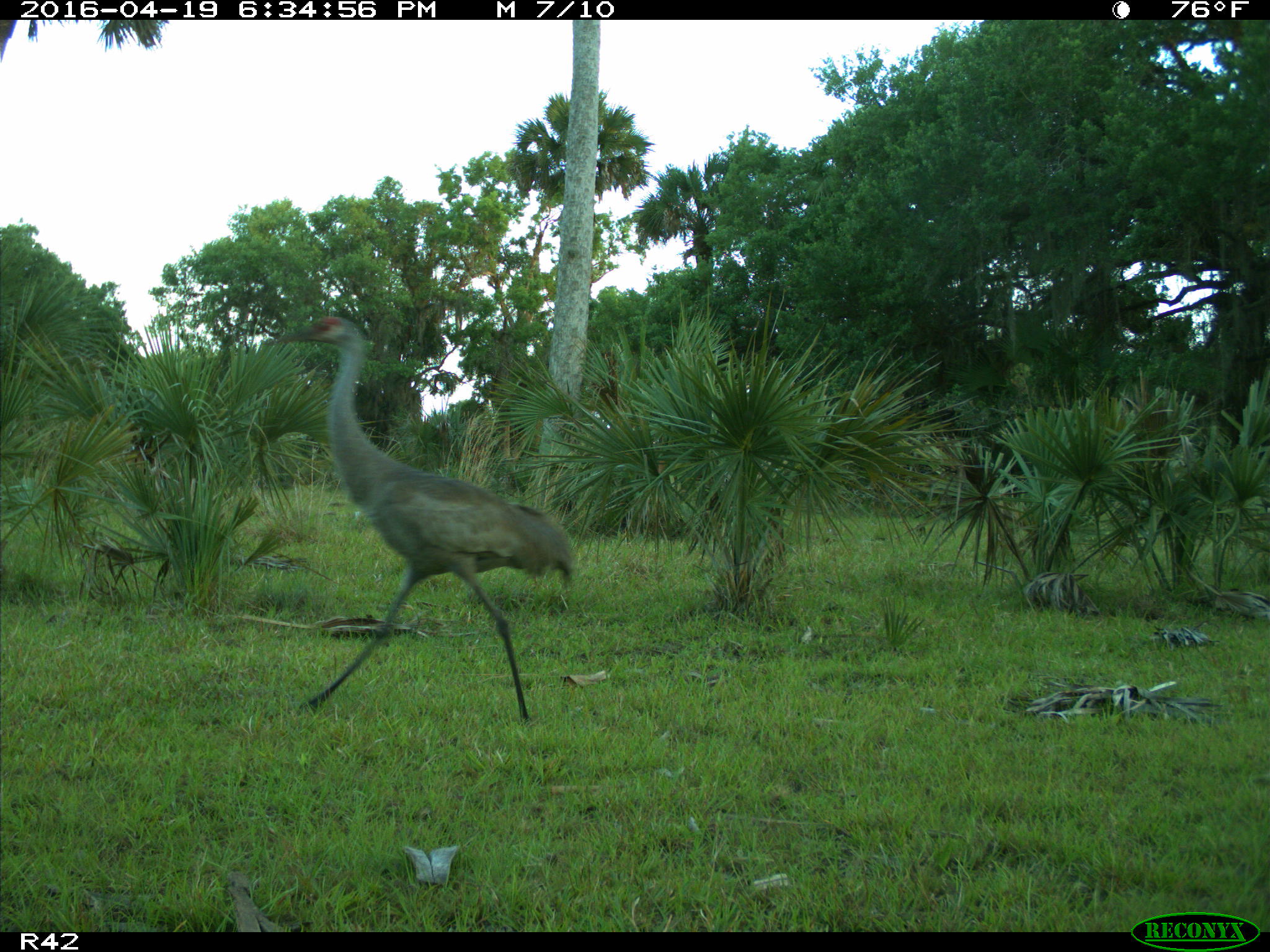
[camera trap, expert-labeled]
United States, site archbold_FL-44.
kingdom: Animalia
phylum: Chordata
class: Aves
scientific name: Aves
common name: birds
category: unidentified bird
Unidentified bird (birds) (Aves).